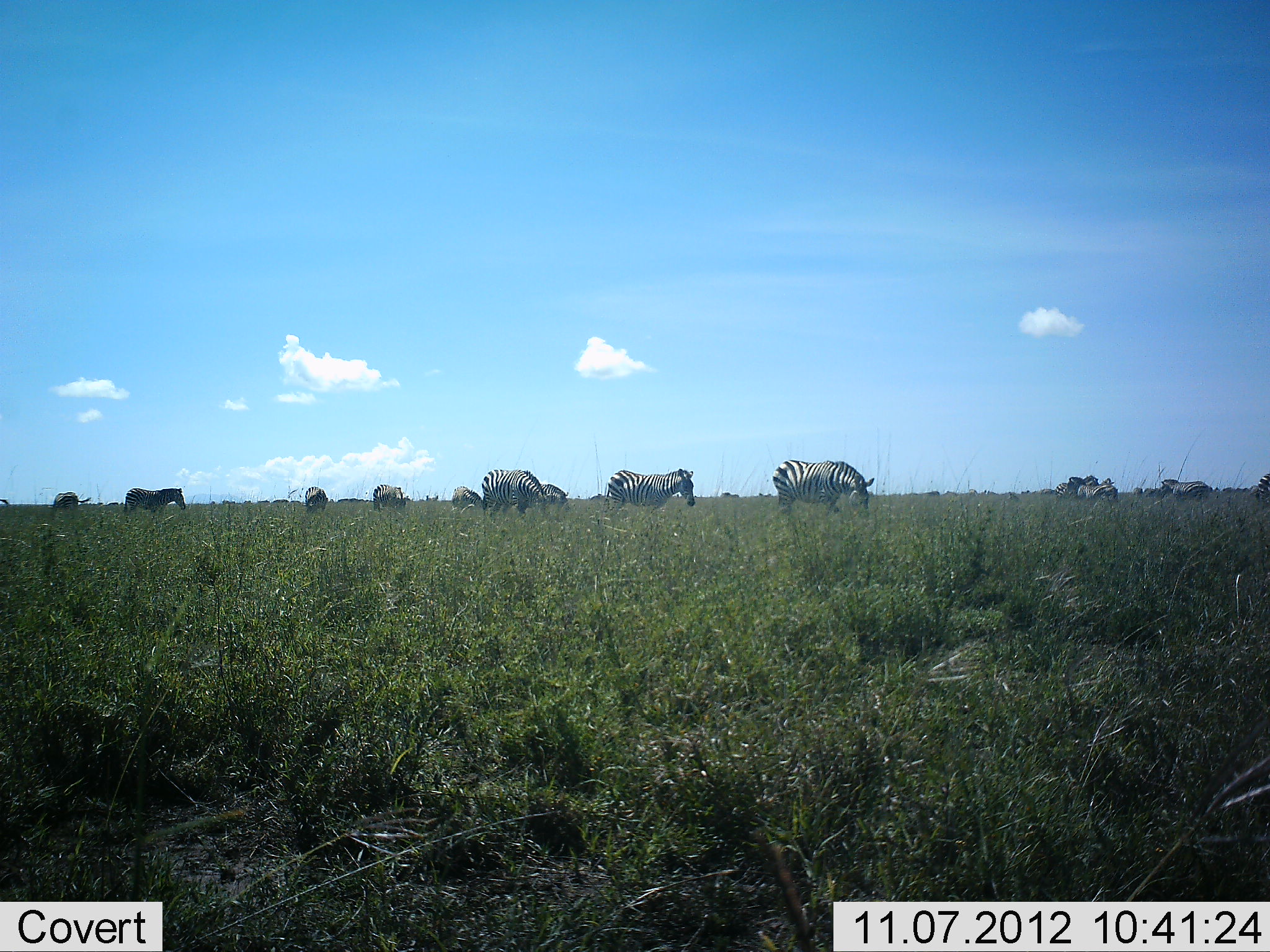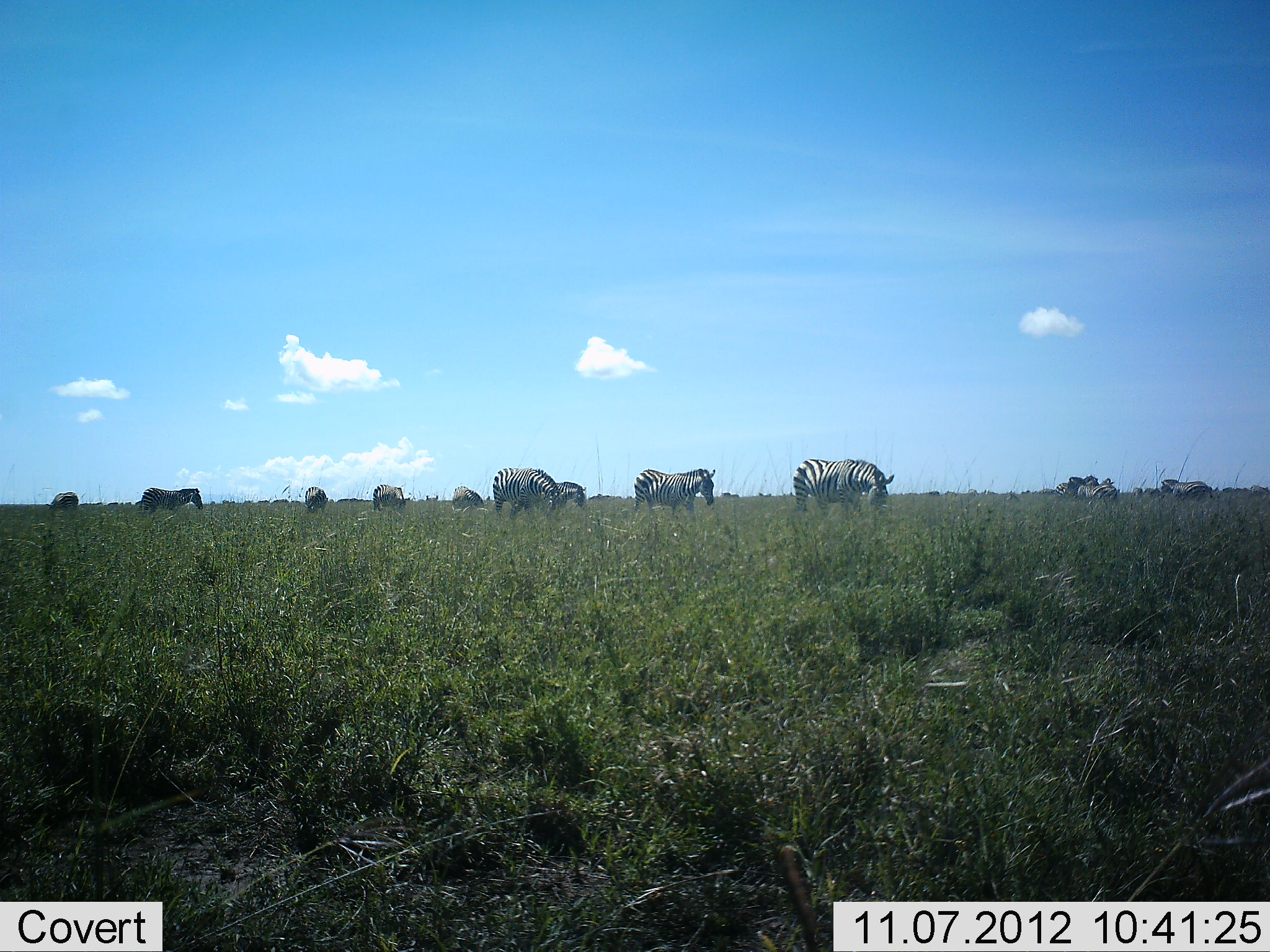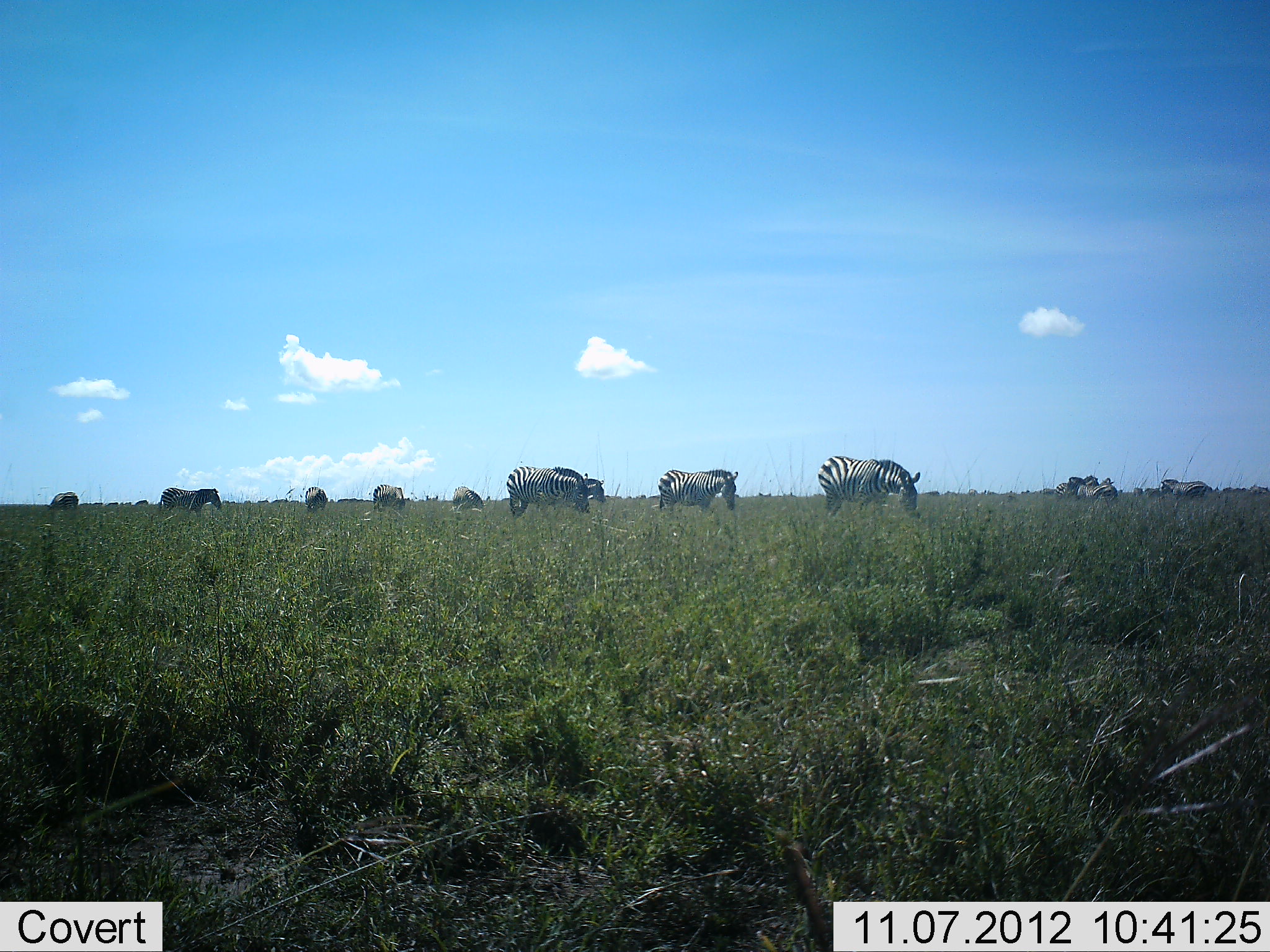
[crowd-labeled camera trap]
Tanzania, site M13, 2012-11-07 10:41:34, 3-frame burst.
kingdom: Animalia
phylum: Chordata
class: Mammalia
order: Perissodactyla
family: Equidae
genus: Equus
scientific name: Equus quagga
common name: plains zebra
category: zebra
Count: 11-50.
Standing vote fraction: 36%.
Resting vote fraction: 7%.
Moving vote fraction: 71%.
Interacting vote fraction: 7%.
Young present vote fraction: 0%.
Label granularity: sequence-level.